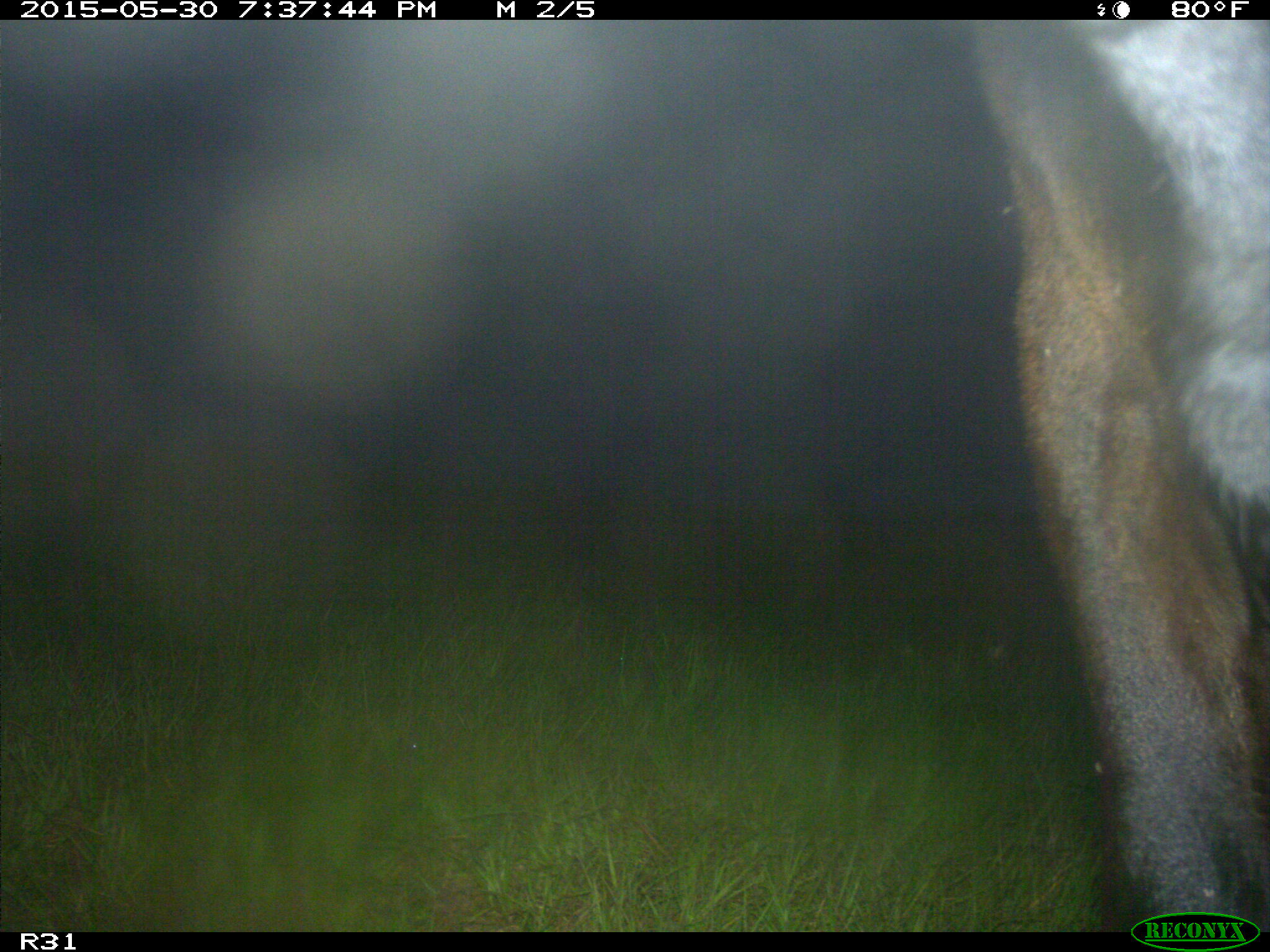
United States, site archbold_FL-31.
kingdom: Animalia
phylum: Chordata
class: Mammalia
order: Artiodactyla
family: Bovidae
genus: Bos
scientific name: Bos taurus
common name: domestic cow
Bos taurus (domestic cow).